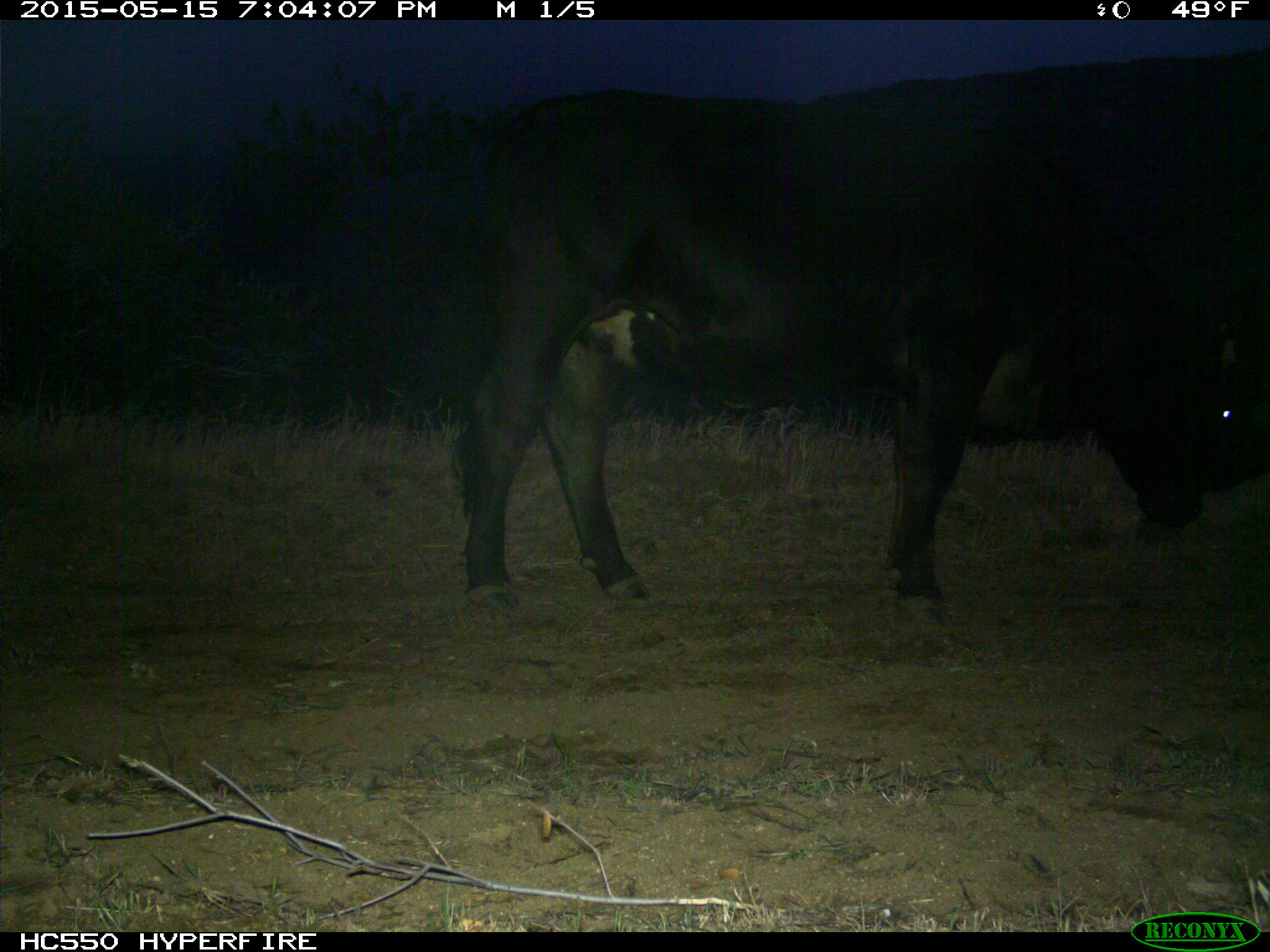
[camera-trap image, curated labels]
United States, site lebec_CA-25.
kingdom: Animalia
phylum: Chordata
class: Mammalia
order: Artiodactyla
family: Bovidae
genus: Bos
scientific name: Bos taurus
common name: domestic cow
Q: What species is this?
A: Bos taurus (domestic cow).